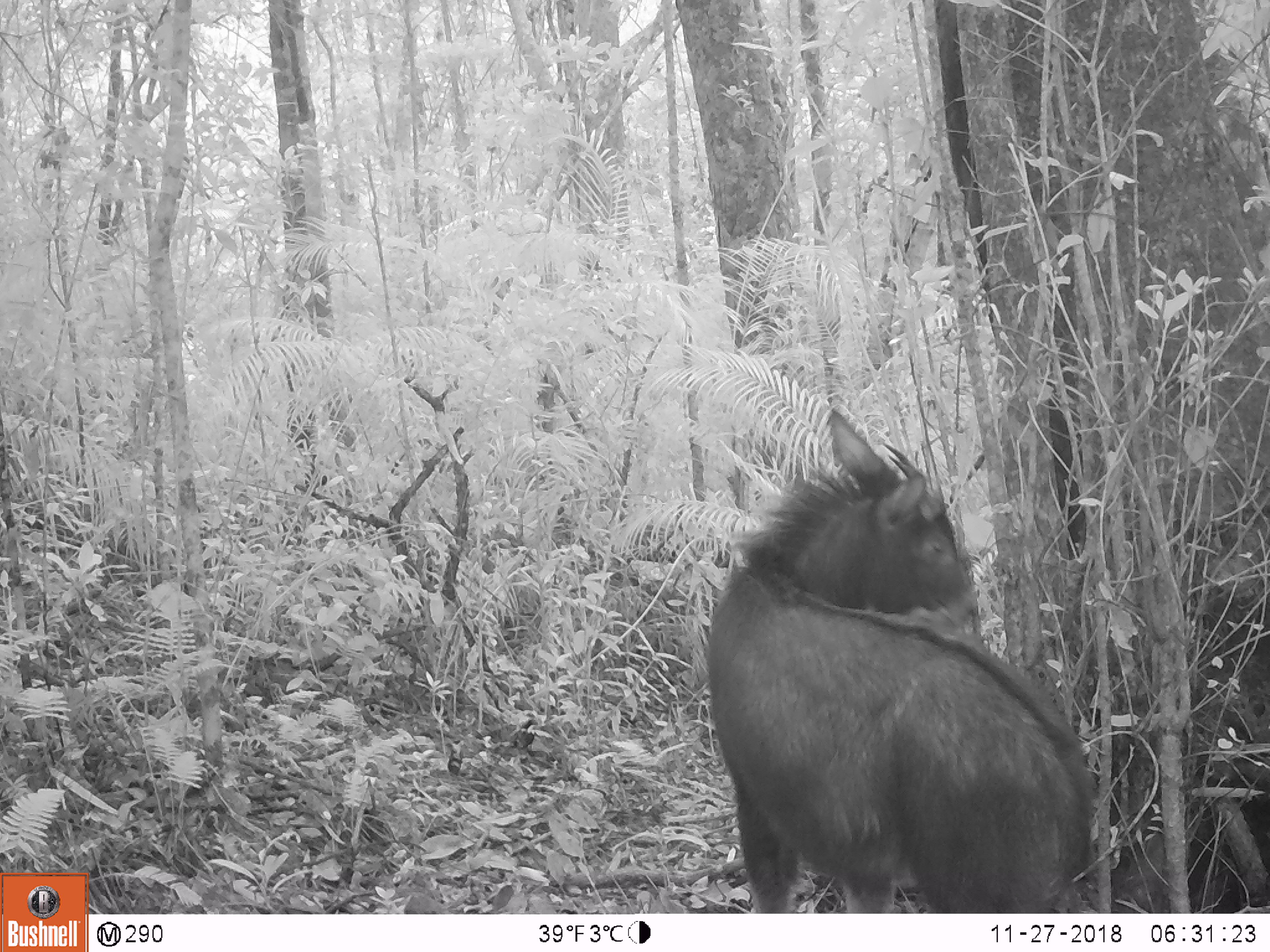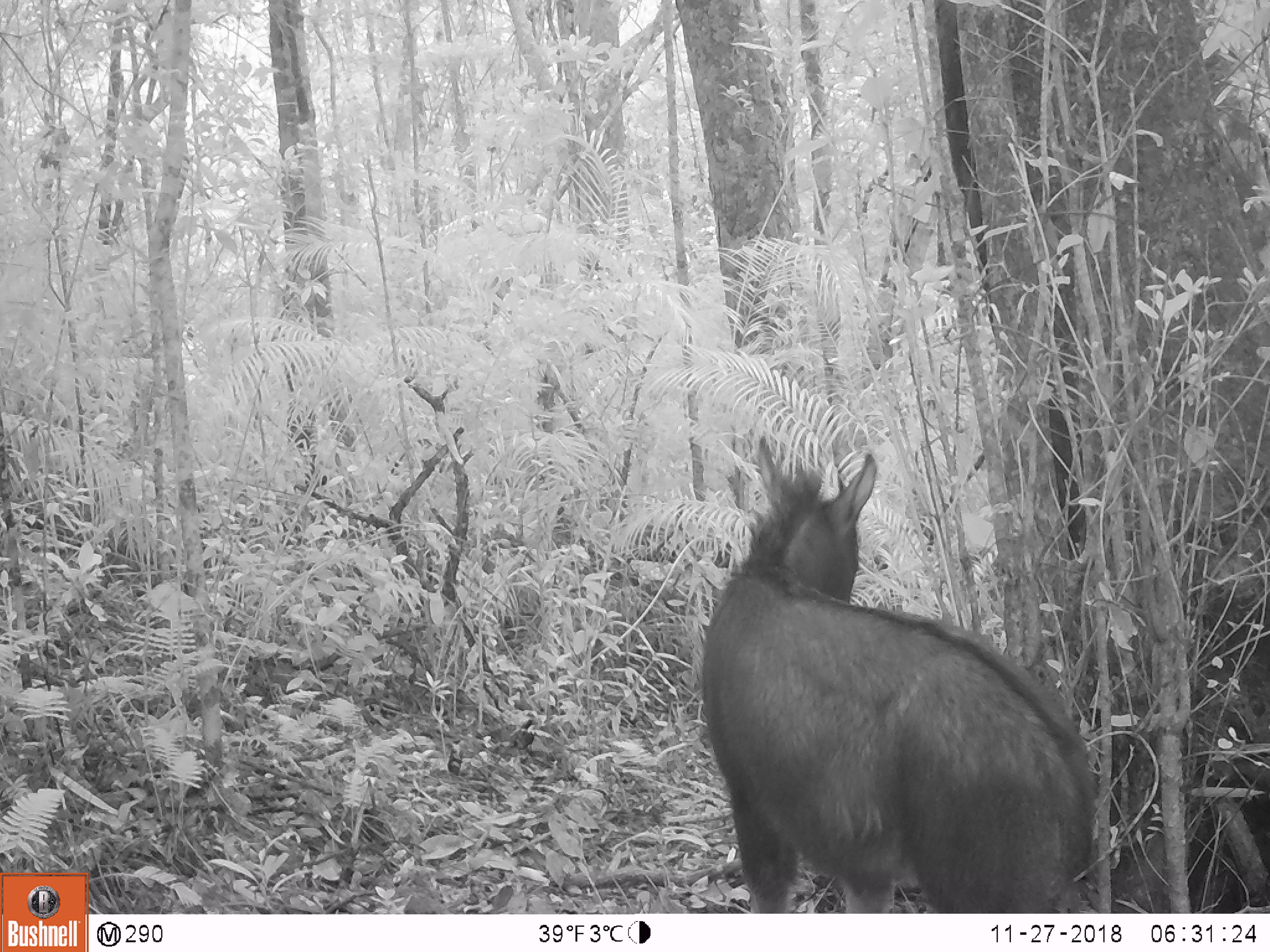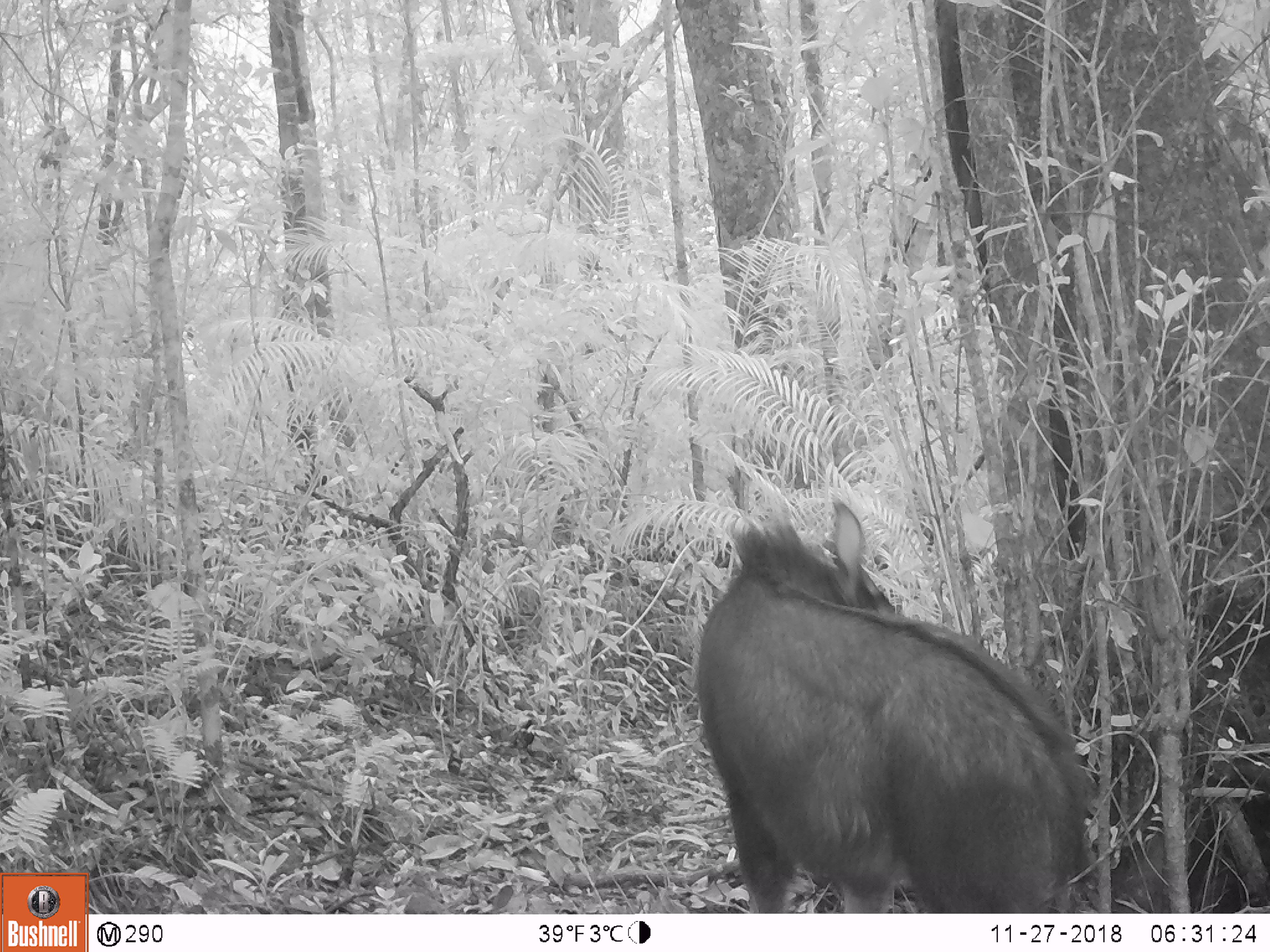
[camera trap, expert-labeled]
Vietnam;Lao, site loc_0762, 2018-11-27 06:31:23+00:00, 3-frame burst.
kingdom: Animalia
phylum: Chordata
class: Mammalia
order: Artiodactyla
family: Bovidae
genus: Capricornis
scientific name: Capricornis sumatraensis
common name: chinese serow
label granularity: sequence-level